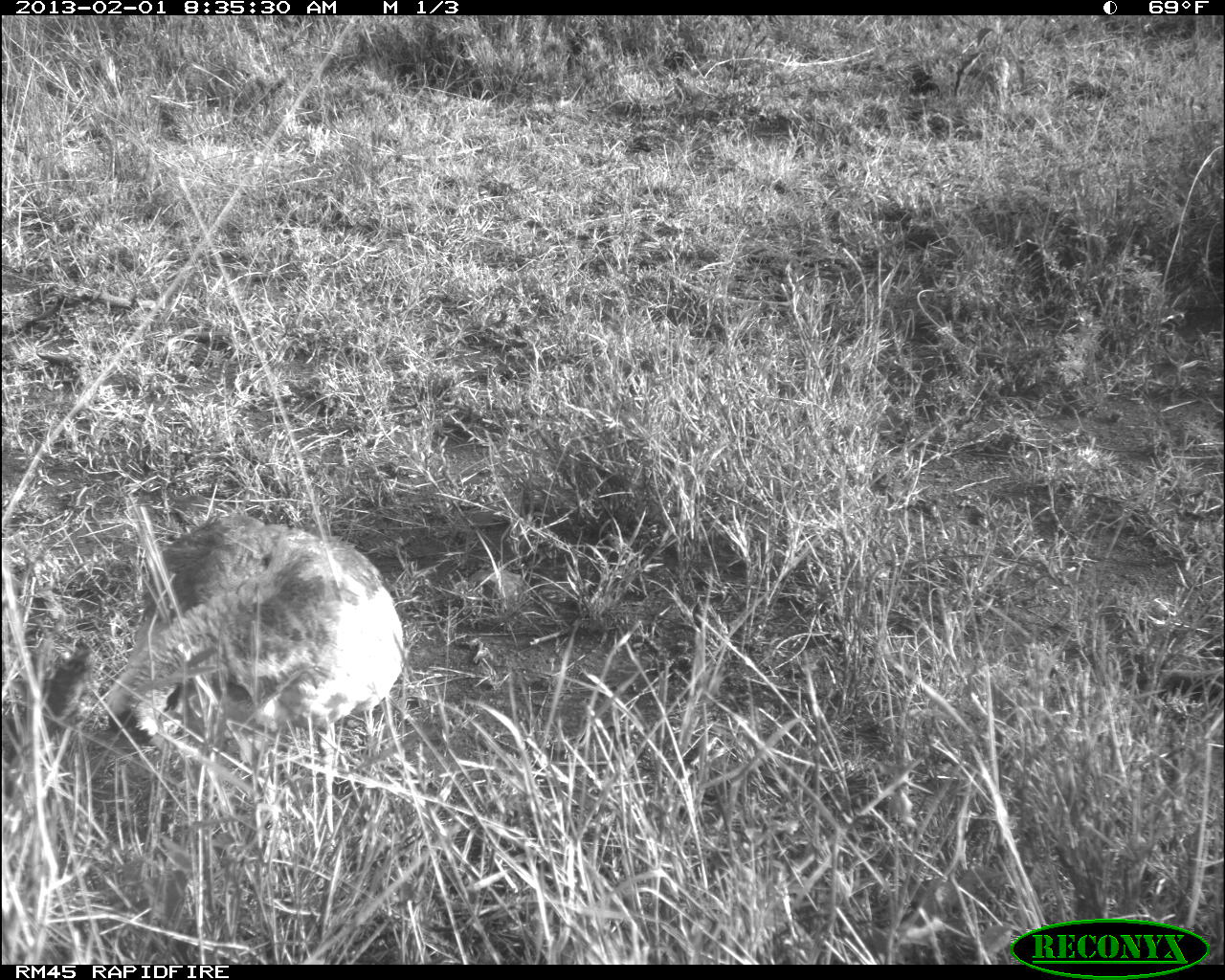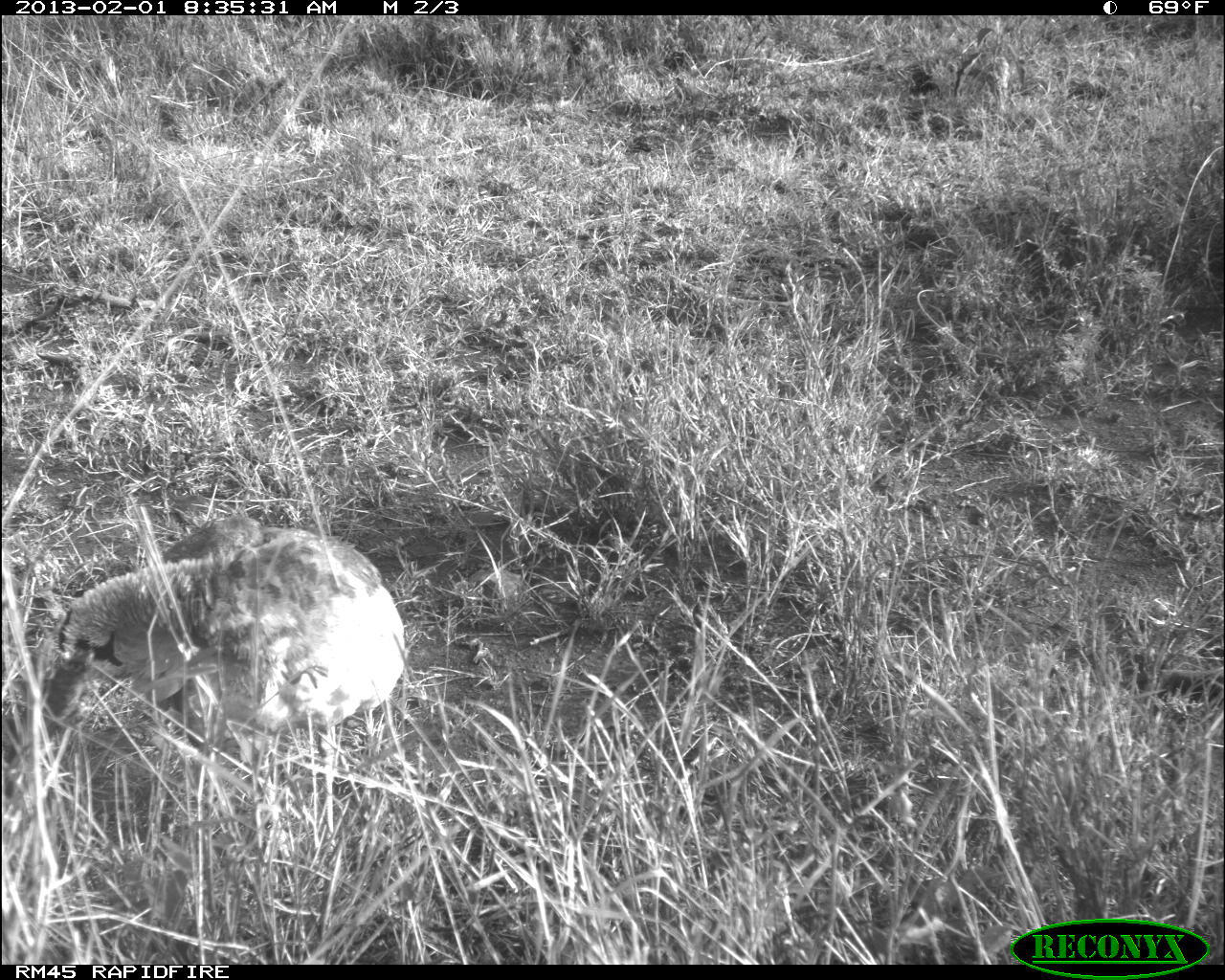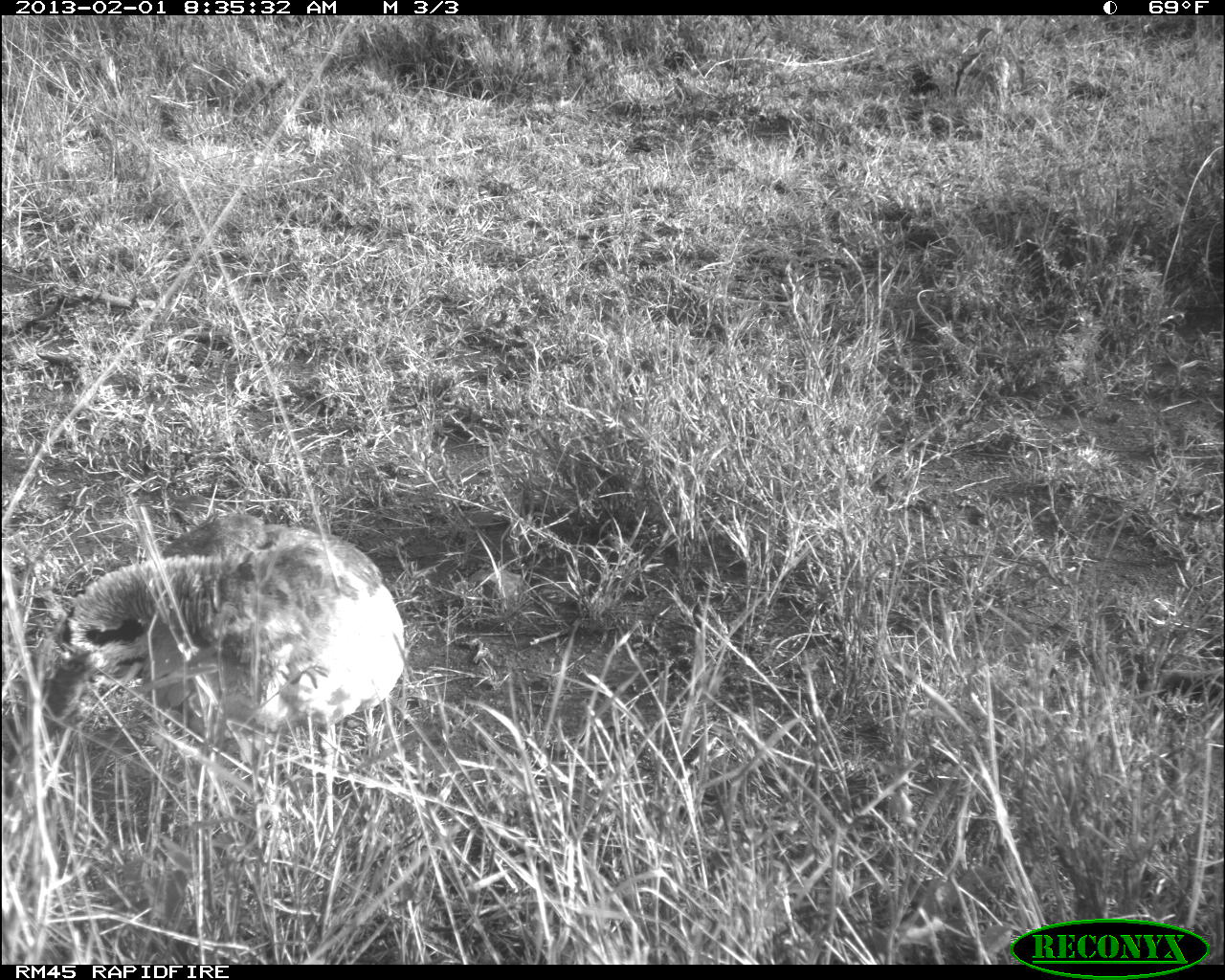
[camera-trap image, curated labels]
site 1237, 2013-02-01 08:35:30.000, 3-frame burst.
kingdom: Animalia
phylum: Chordata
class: Aves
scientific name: Aves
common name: bird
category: unknown bird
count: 1